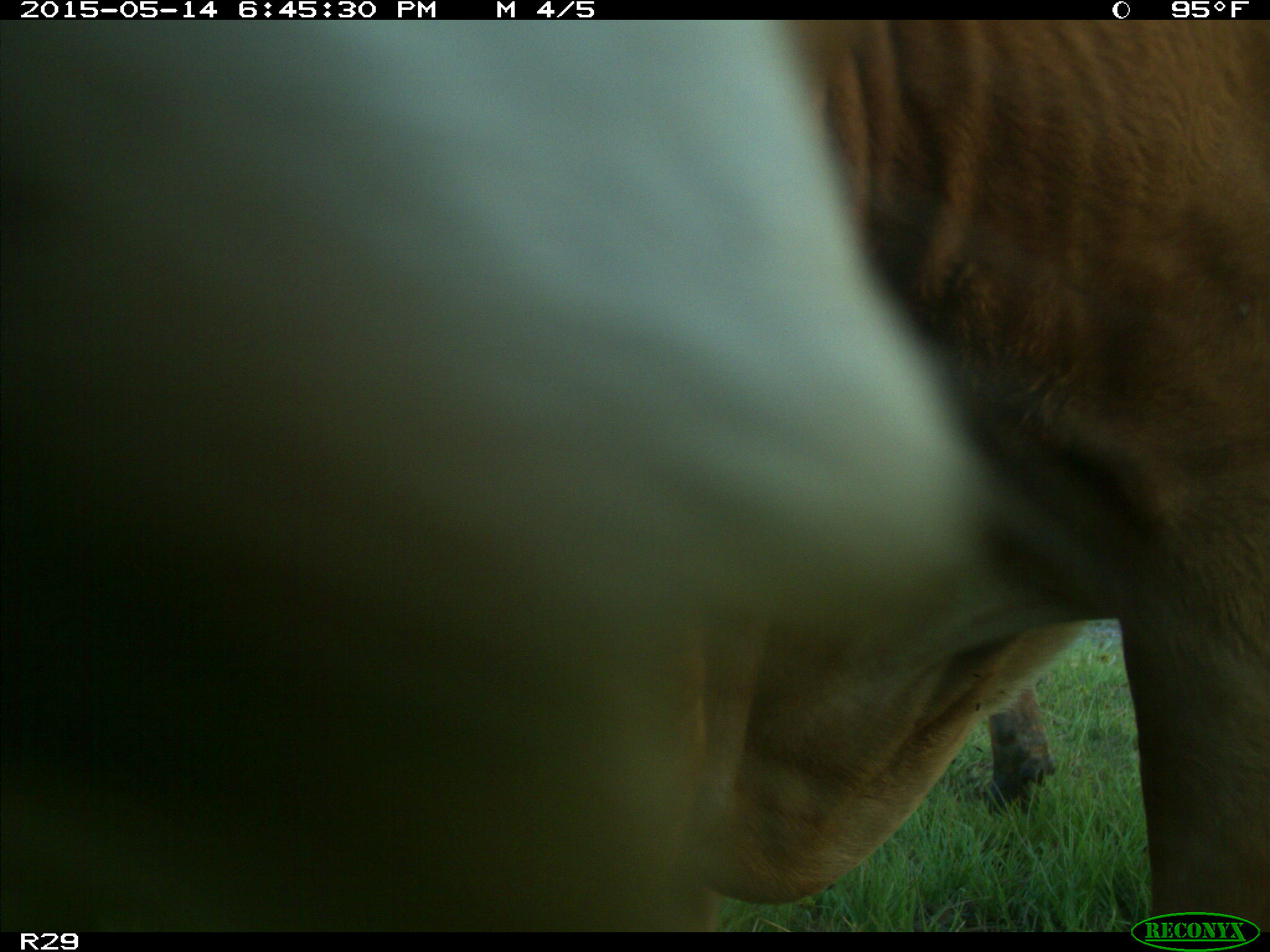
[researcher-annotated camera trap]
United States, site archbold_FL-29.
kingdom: Animalia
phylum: Chordata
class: Mammalia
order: Artiodactyla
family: Bovidae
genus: Bos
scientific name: Bos taurus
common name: domestic cow